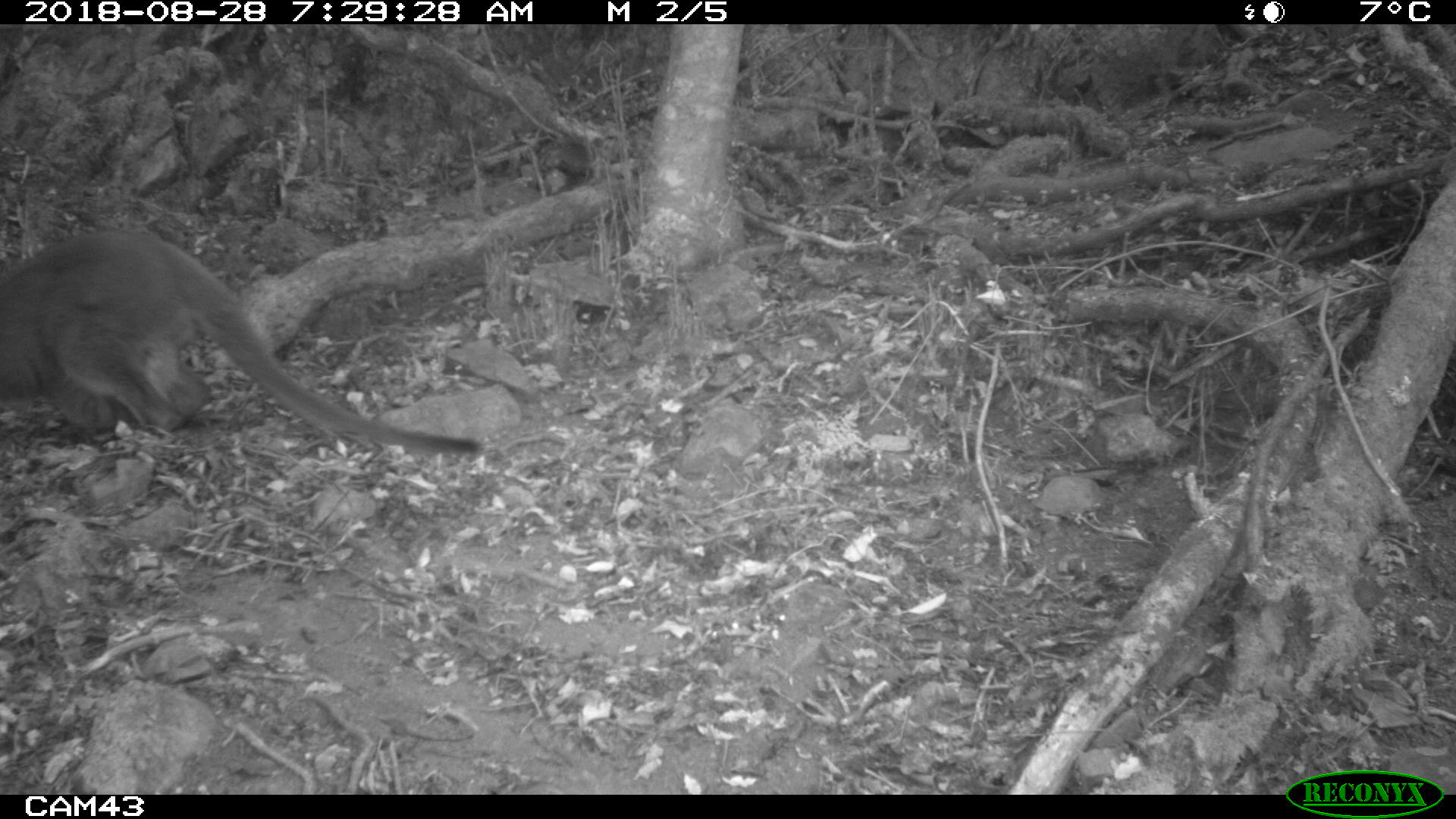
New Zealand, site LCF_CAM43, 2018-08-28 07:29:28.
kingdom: Animalia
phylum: Chordata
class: Mammalia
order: Diprotodontia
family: Macropodidae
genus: Notamacropus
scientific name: Notamacropus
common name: wallaby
Wallaby (Notamacropus).